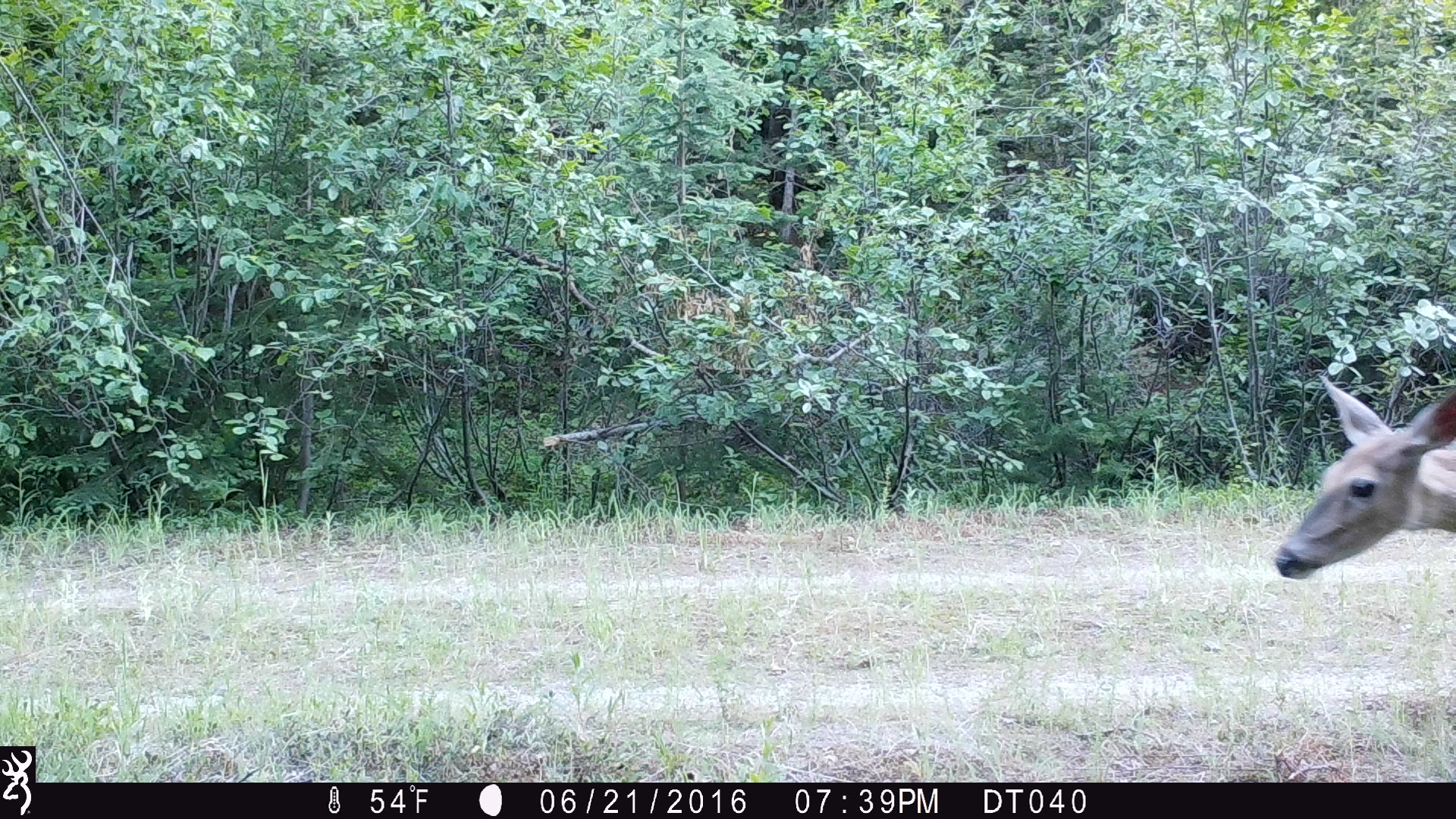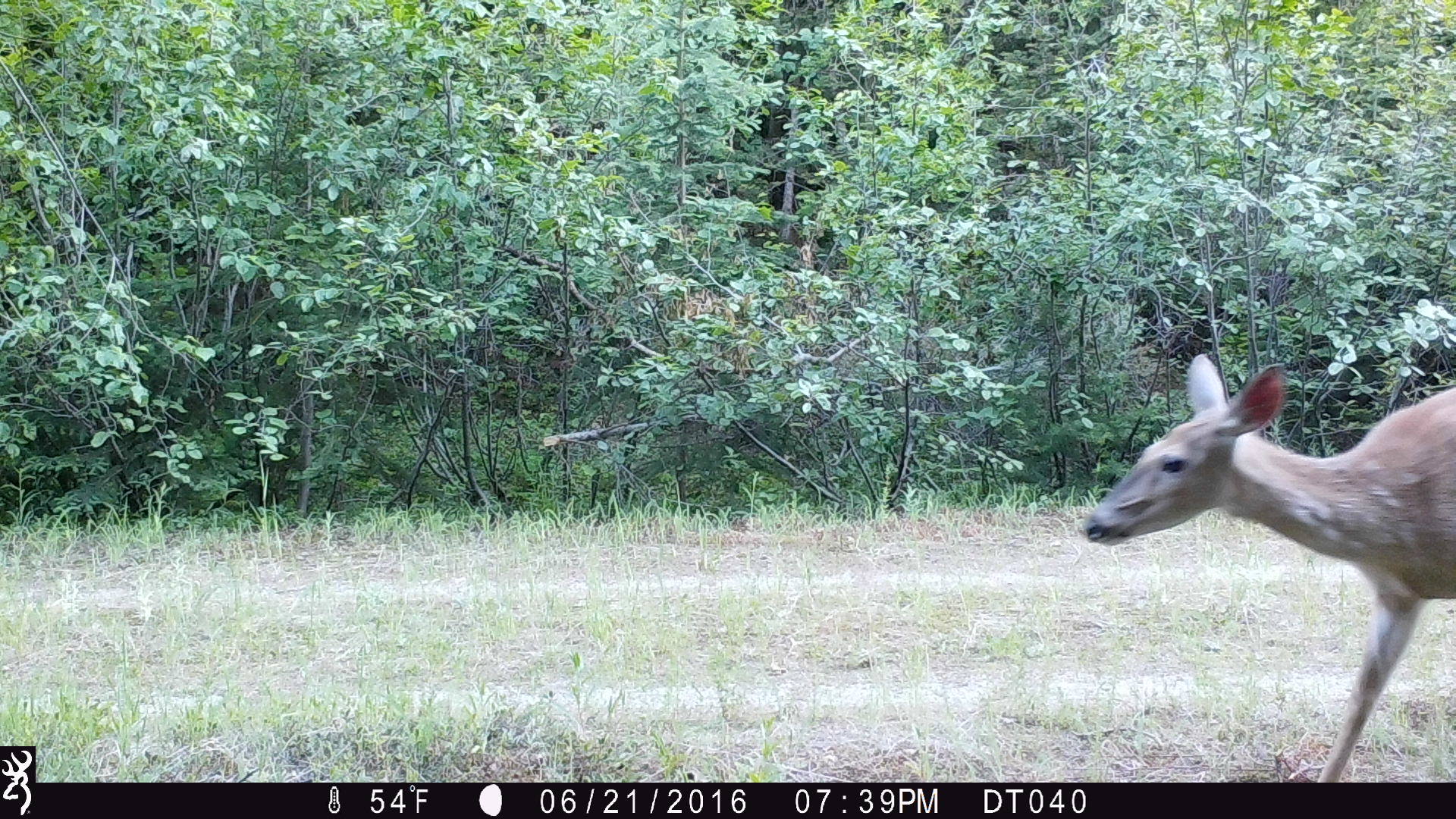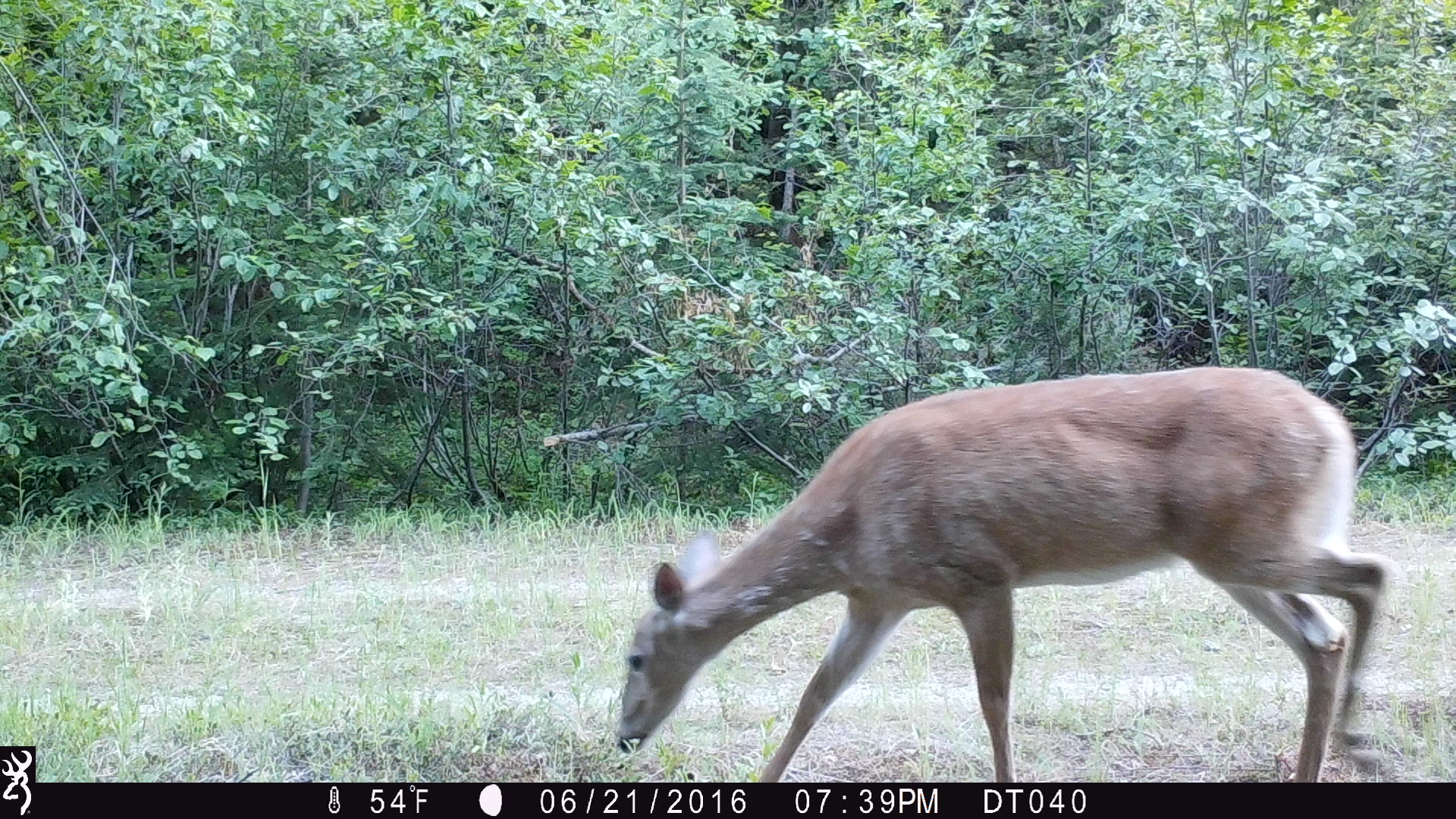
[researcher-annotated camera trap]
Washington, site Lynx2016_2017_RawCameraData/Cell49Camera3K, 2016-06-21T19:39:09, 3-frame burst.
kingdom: Animalia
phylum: Chordata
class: Mammalia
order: Artiodactyla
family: Cervidae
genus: Odocoileus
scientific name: Odocoileus virginianus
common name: white-tailed deer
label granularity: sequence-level